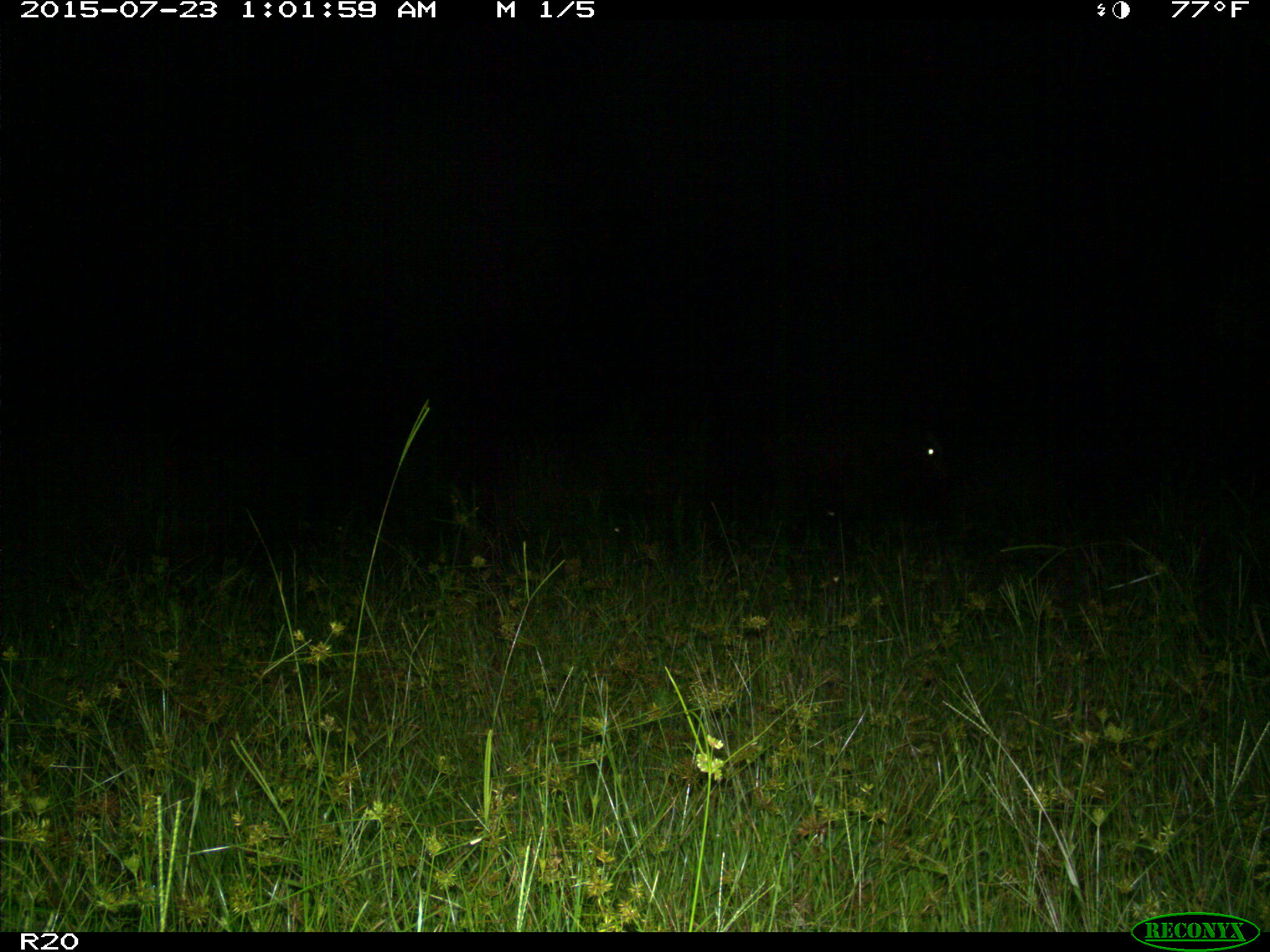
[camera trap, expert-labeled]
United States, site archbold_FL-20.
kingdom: Animalia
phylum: Chordata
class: Mammalia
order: Artiodactyla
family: Bovidae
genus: Bos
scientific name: Bos taurus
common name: domestic cow